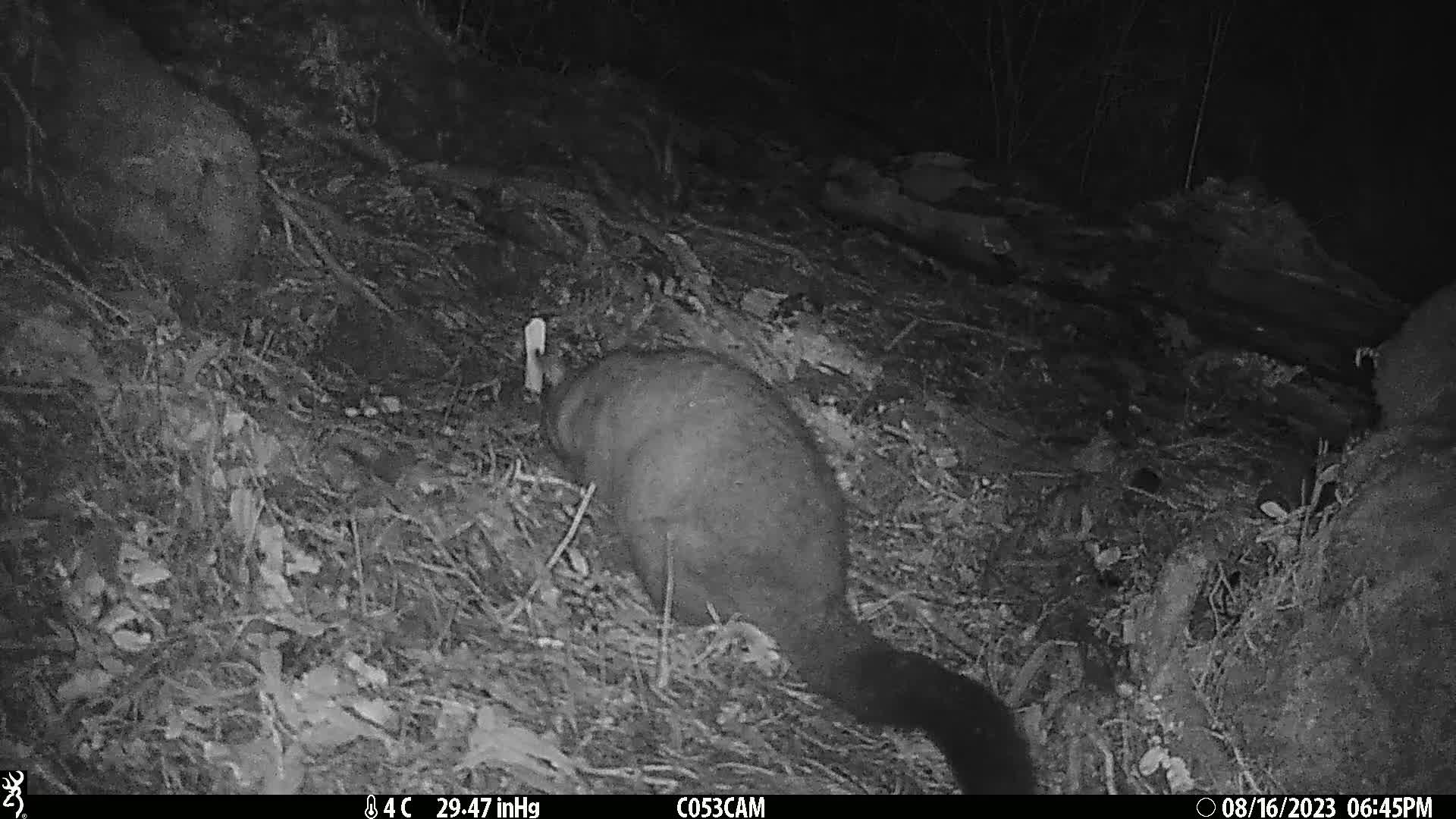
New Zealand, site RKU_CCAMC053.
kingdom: Animalia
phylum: Chordata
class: Mammalia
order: Diprotodontia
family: Phalangeridae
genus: Trichosurus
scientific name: Trichosurus vulpecula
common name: common brushtail possum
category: possum